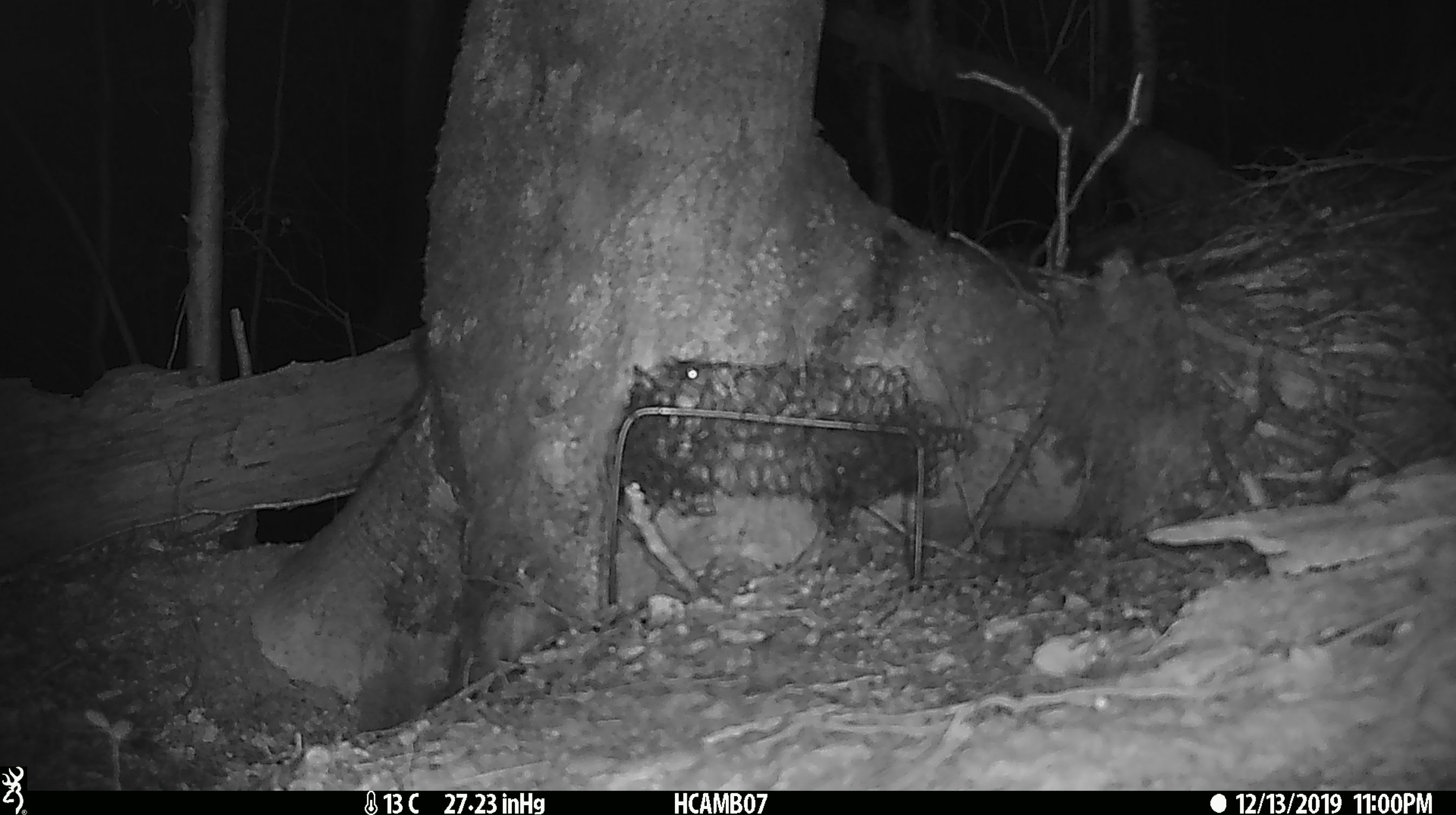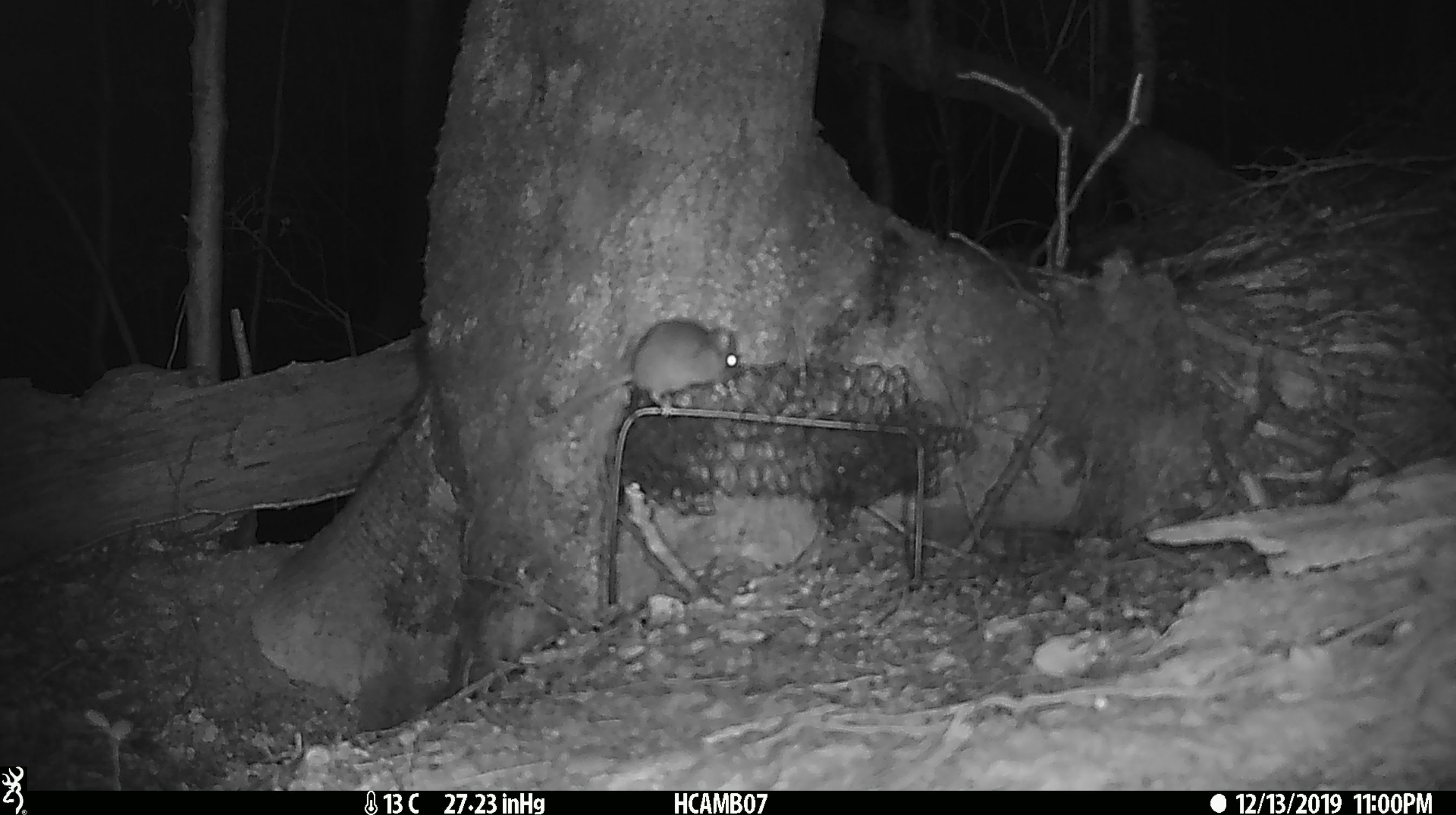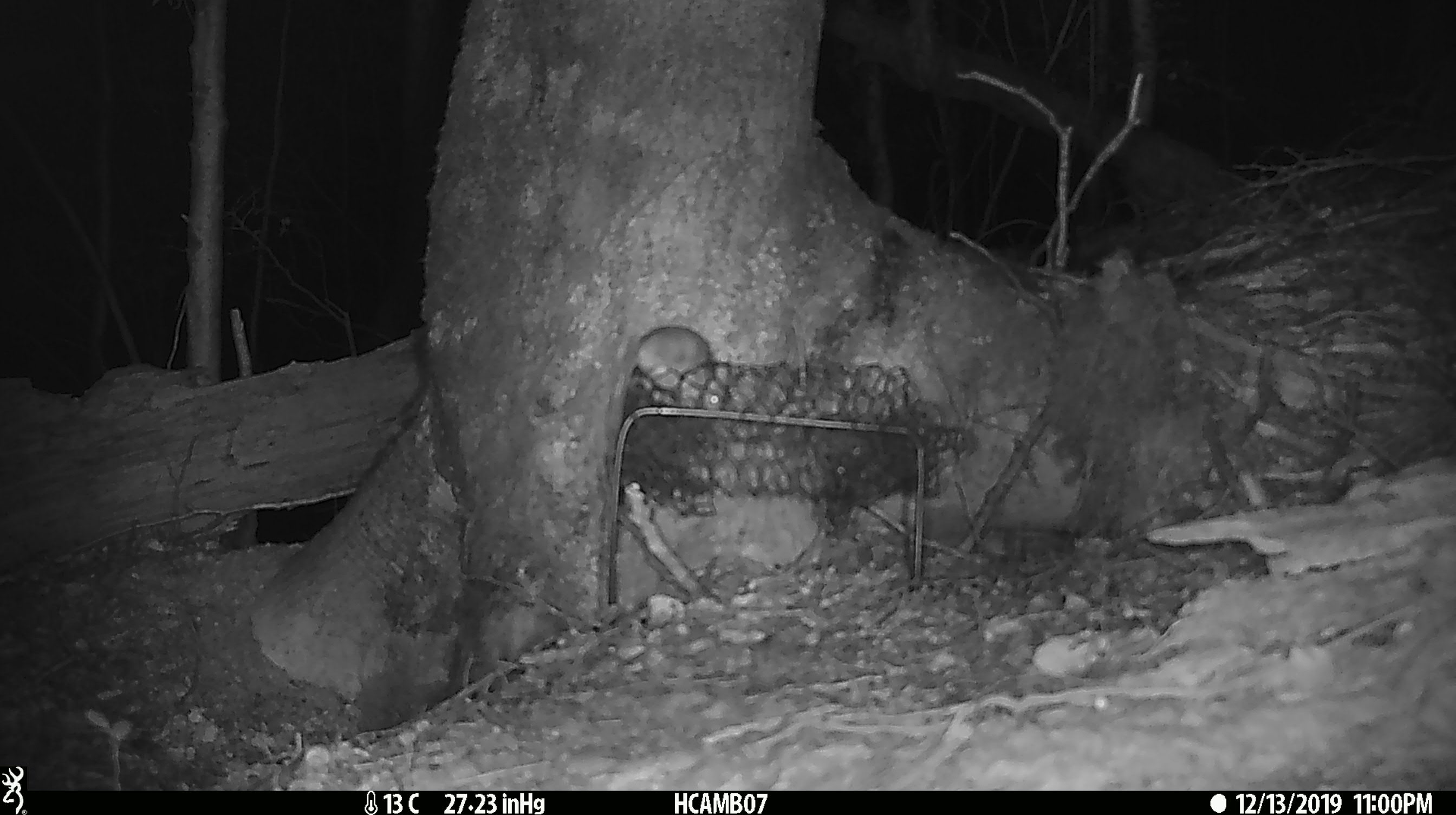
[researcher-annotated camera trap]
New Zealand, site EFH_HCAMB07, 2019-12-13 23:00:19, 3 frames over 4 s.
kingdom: Animalia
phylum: Chordata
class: Mammalia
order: Rodentia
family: Muridae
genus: Mus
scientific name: Mus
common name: mouse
Mouse (Mus).